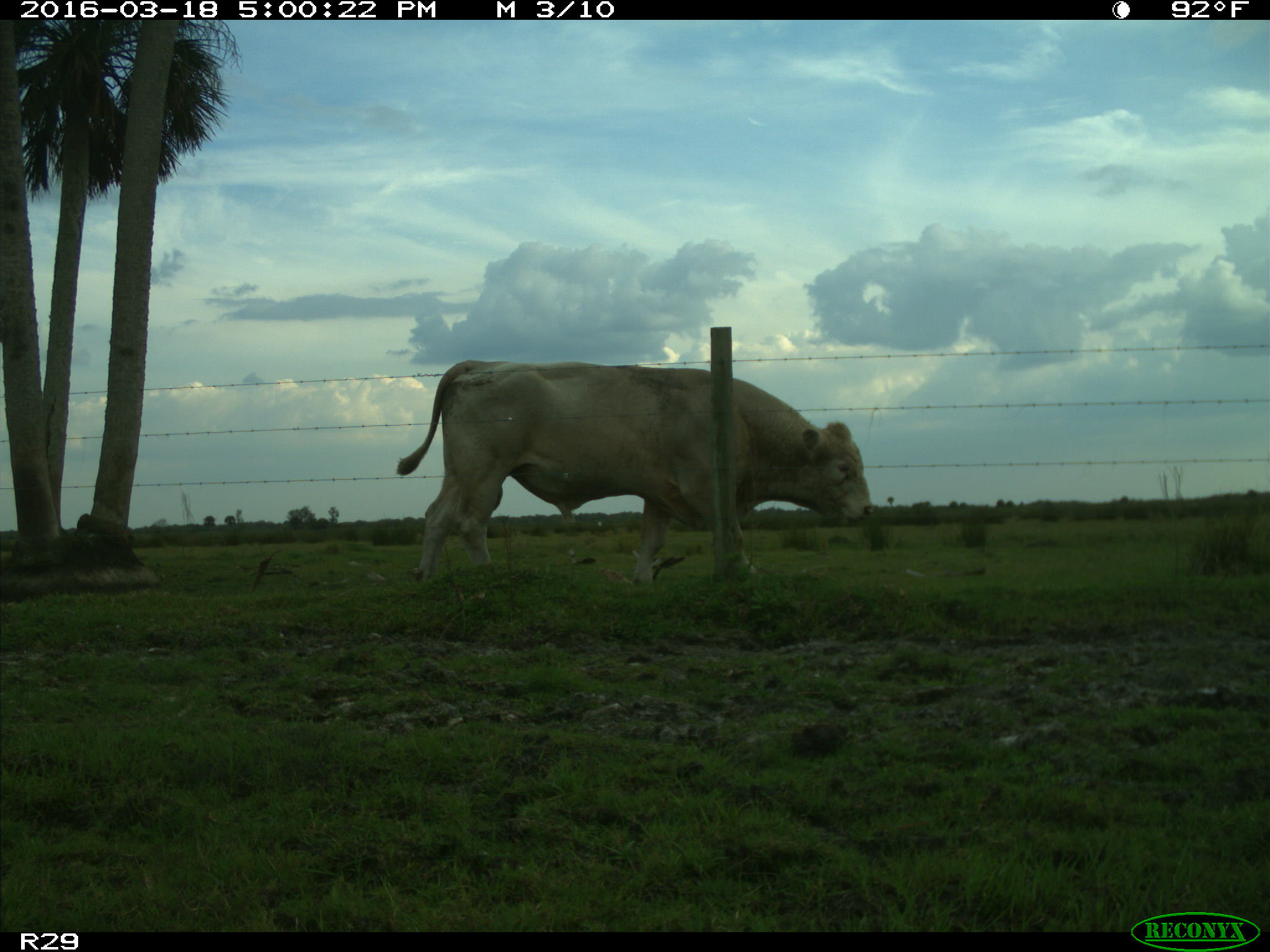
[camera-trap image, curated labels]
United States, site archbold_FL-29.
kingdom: Animalia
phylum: Chordata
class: Mammalia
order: Artiodactyla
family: Bovidae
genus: Bos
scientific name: Bos taurus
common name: domestic cow